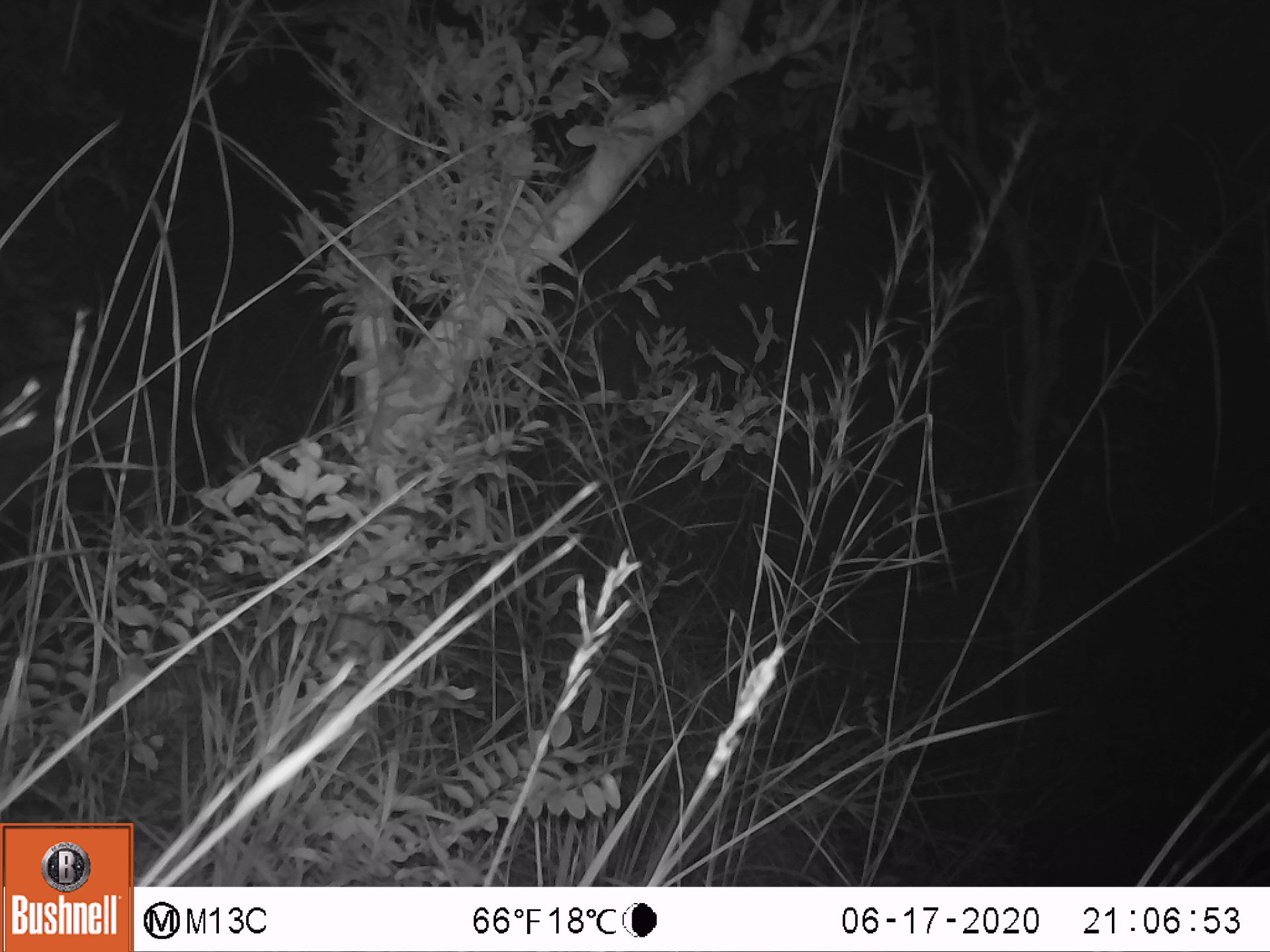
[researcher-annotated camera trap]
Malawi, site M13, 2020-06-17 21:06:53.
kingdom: Animalia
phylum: Chordata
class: Mammalia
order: Artiodactyla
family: Suidae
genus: Potamochoerus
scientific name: Potamochoerus larvatus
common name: bushpig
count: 1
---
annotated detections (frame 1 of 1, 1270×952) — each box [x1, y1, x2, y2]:
bushpig: [0, 353, 242, 558]